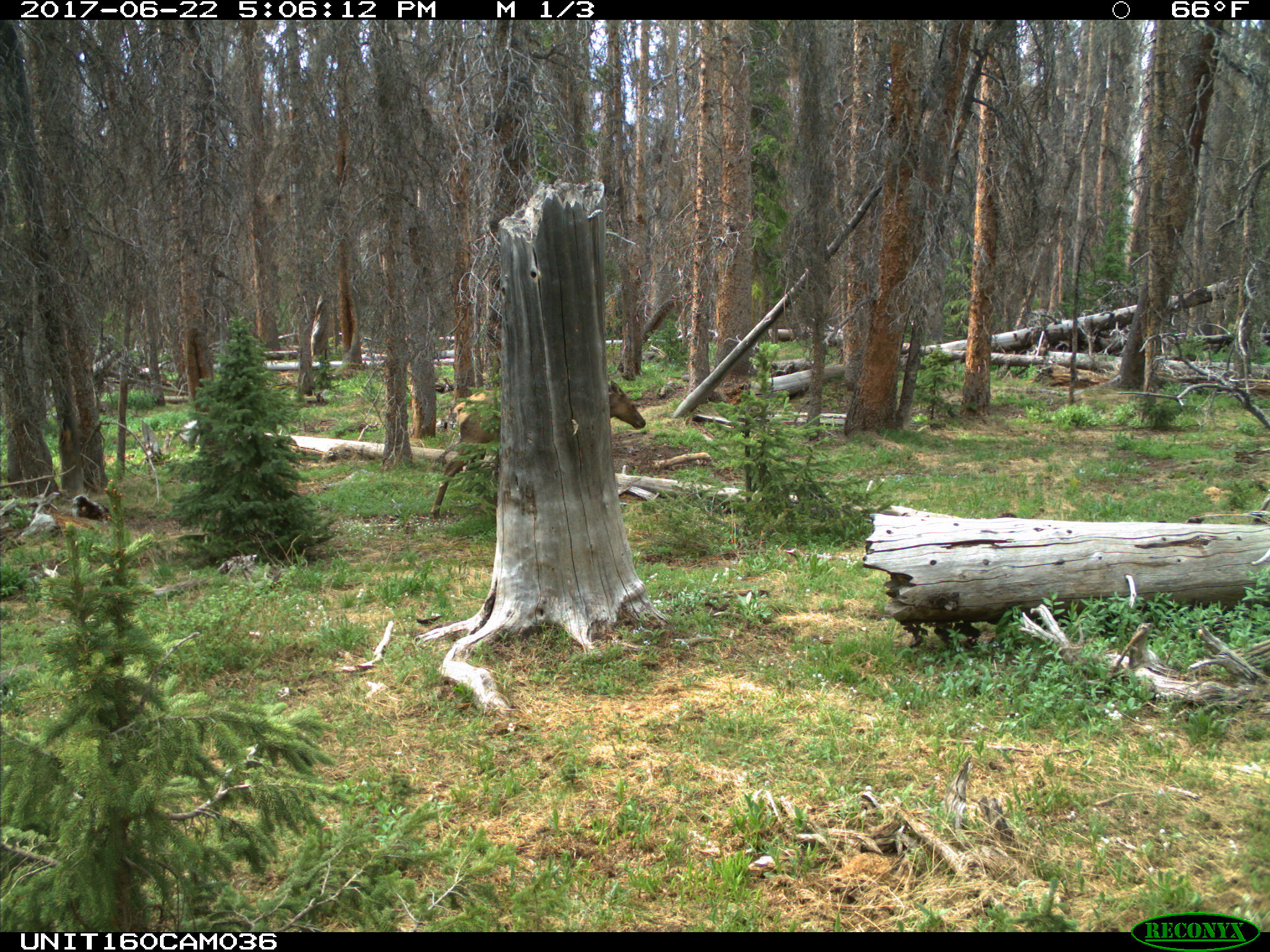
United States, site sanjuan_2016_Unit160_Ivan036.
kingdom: Animalia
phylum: Chordata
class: Mammalia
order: Artiodactyla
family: Cervidae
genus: Cervus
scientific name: Cervus elaphus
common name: red deer